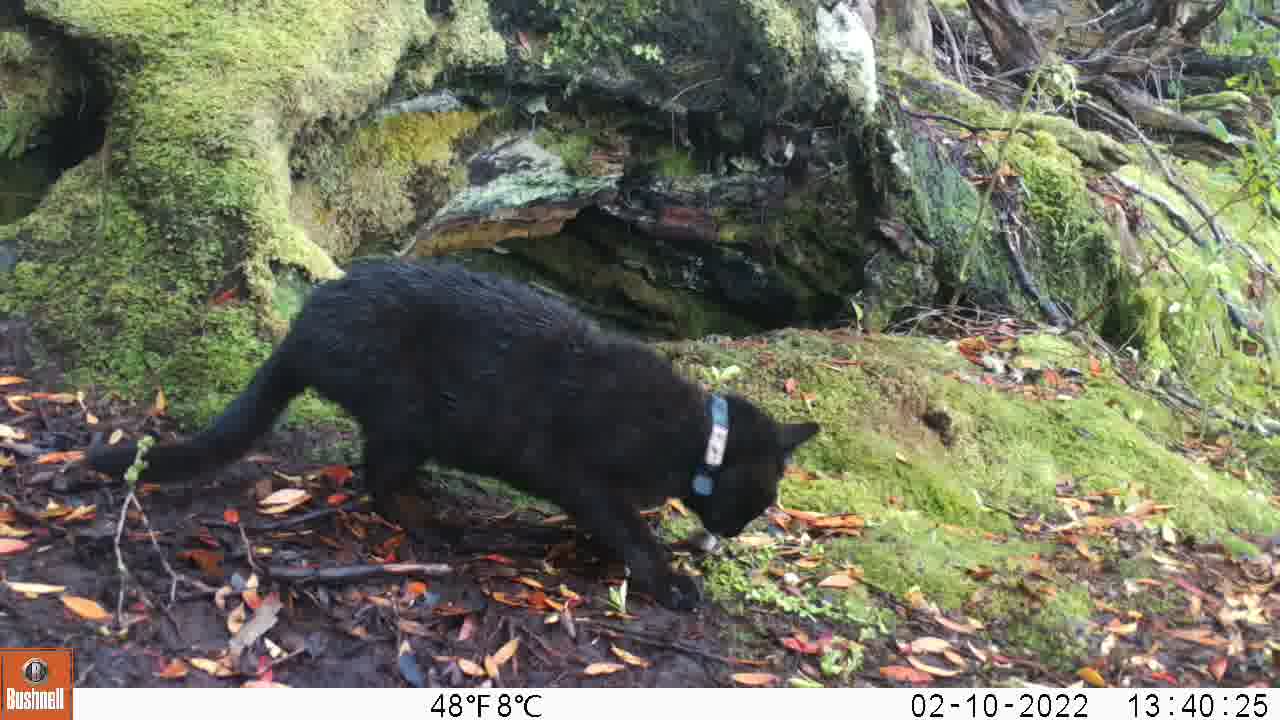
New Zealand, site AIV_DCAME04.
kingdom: Animalia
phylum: Chordata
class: Mammalia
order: Carnivora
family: Felidae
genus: Felis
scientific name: Felis catus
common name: domestic cat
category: cat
Cat (domestic cat) (Felis catus).